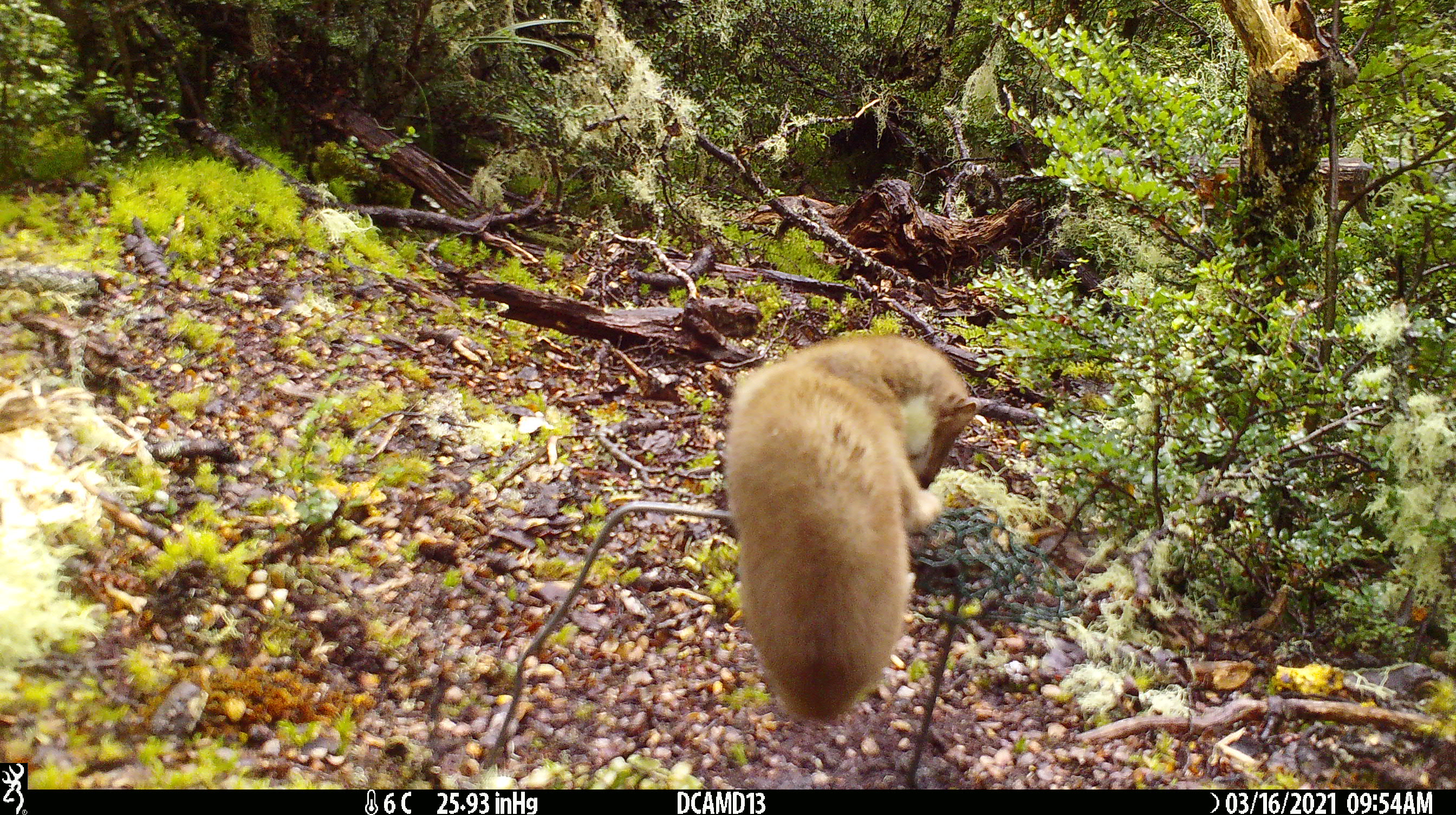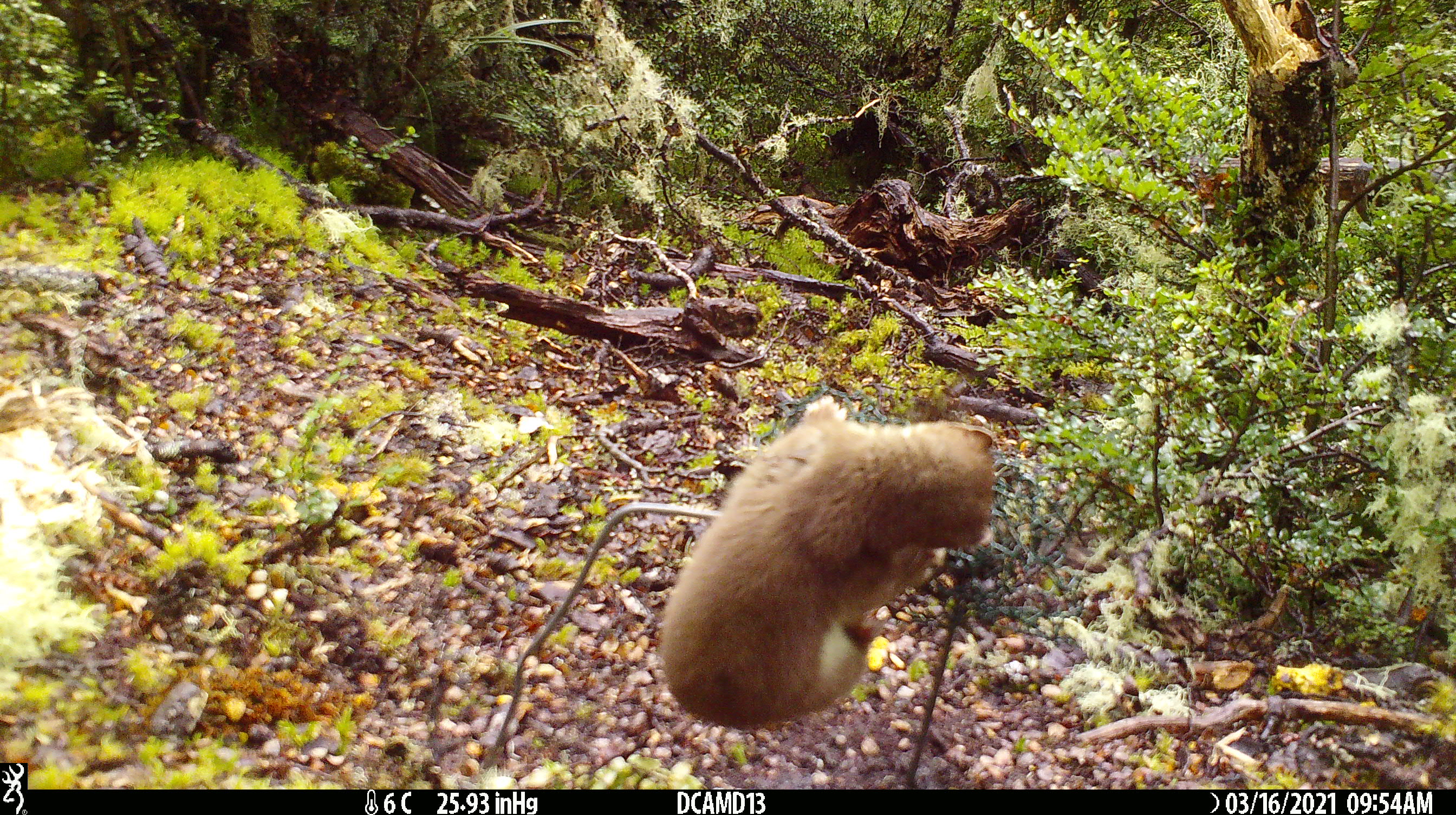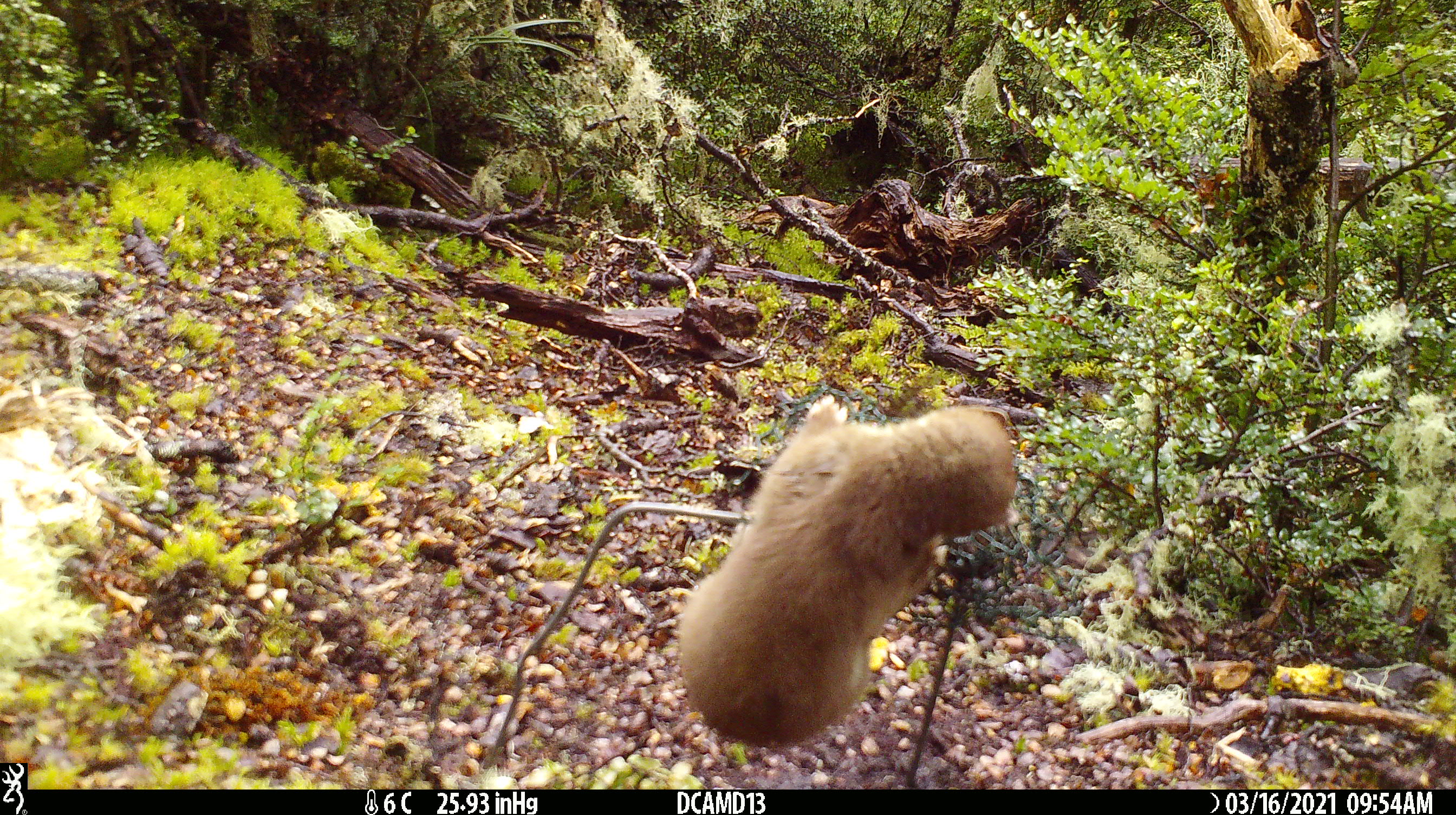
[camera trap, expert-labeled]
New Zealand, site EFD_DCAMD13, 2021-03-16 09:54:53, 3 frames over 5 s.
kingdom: Animalia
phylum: Chordata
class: Mammalia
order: Carnivora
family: Mustelidae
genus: Mustela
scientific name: Mustela erminea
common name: stoat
Stoat (Mustela erminea).